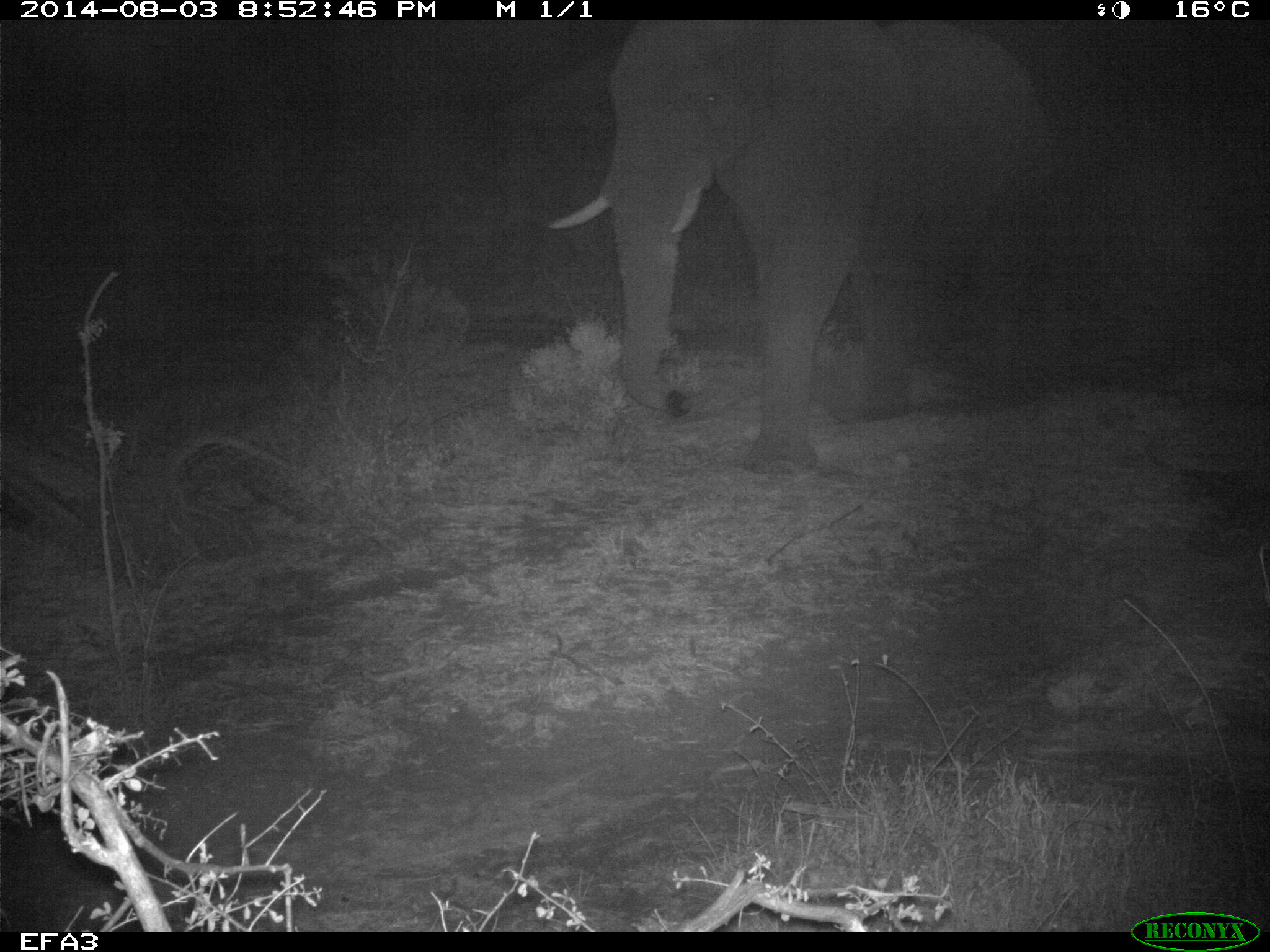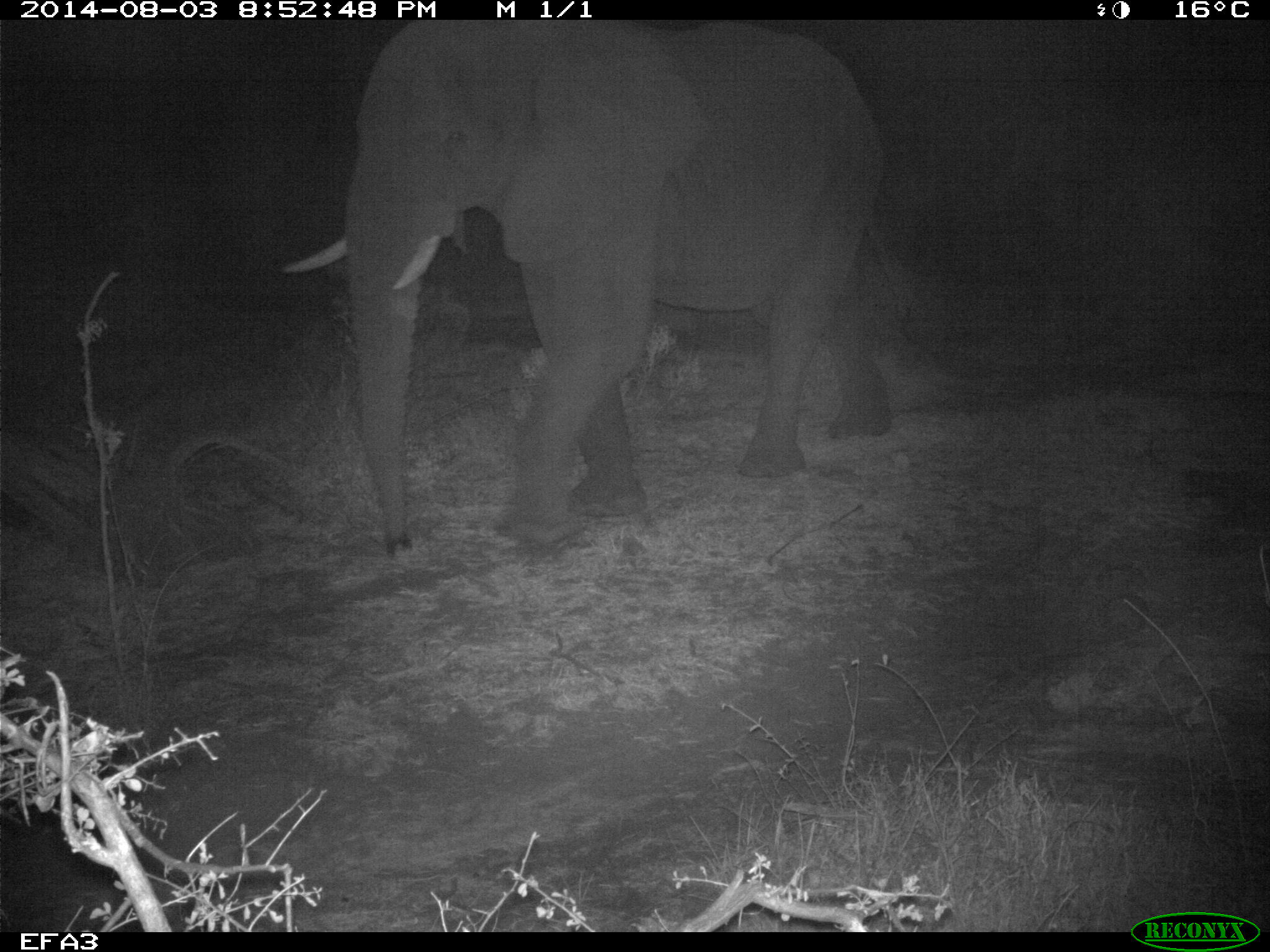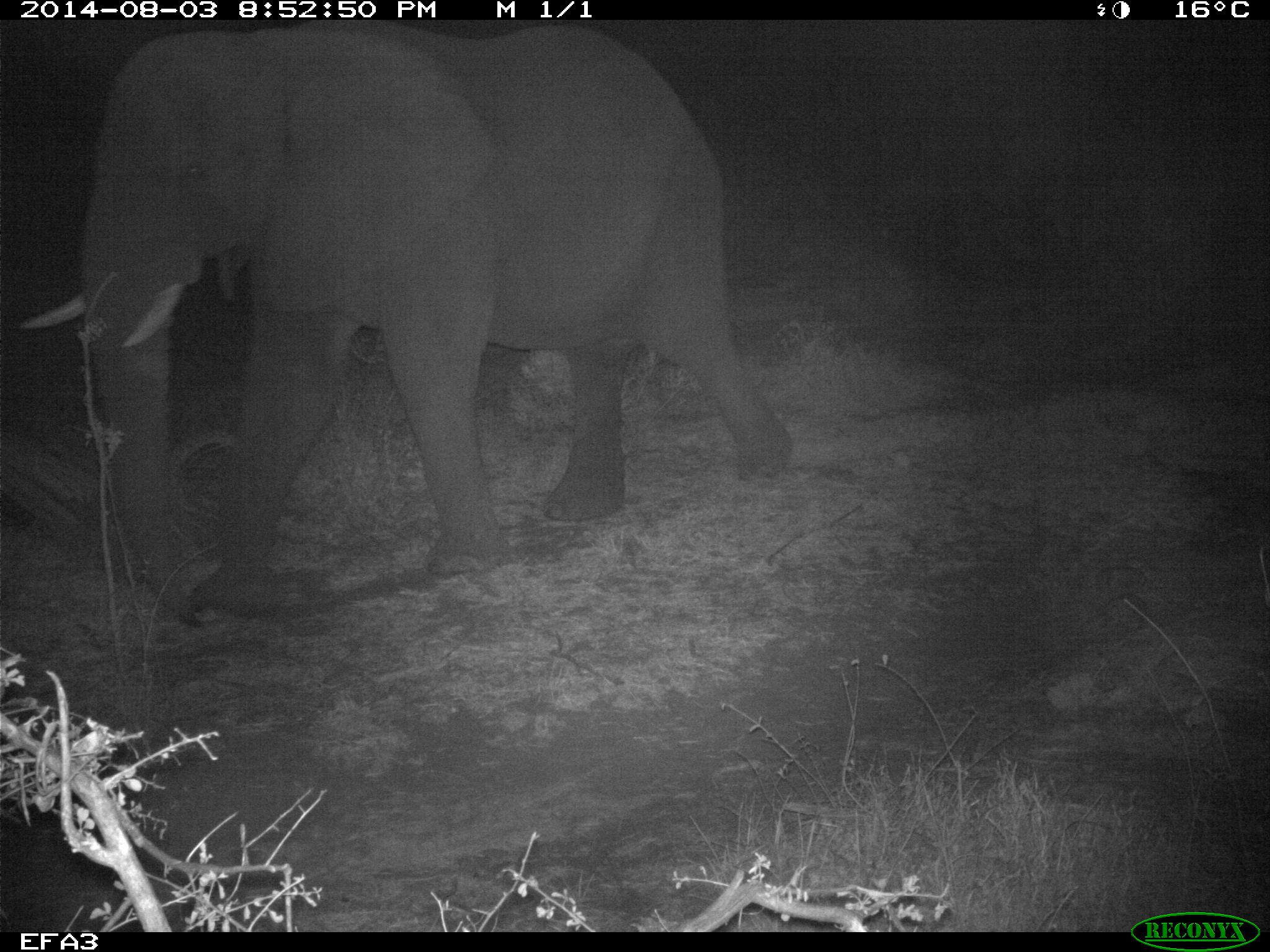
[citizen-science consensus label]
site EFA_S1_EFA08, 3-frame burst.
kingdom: Animalia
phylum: Chordata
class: Mammalia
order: Proboscidea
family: Elephantidae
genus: Loxodonta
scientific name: Loxodonta africana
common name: african bush elephant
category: elephant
Elephant (african bush elephant) (Loxodonta africana), count 1. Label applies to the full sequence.